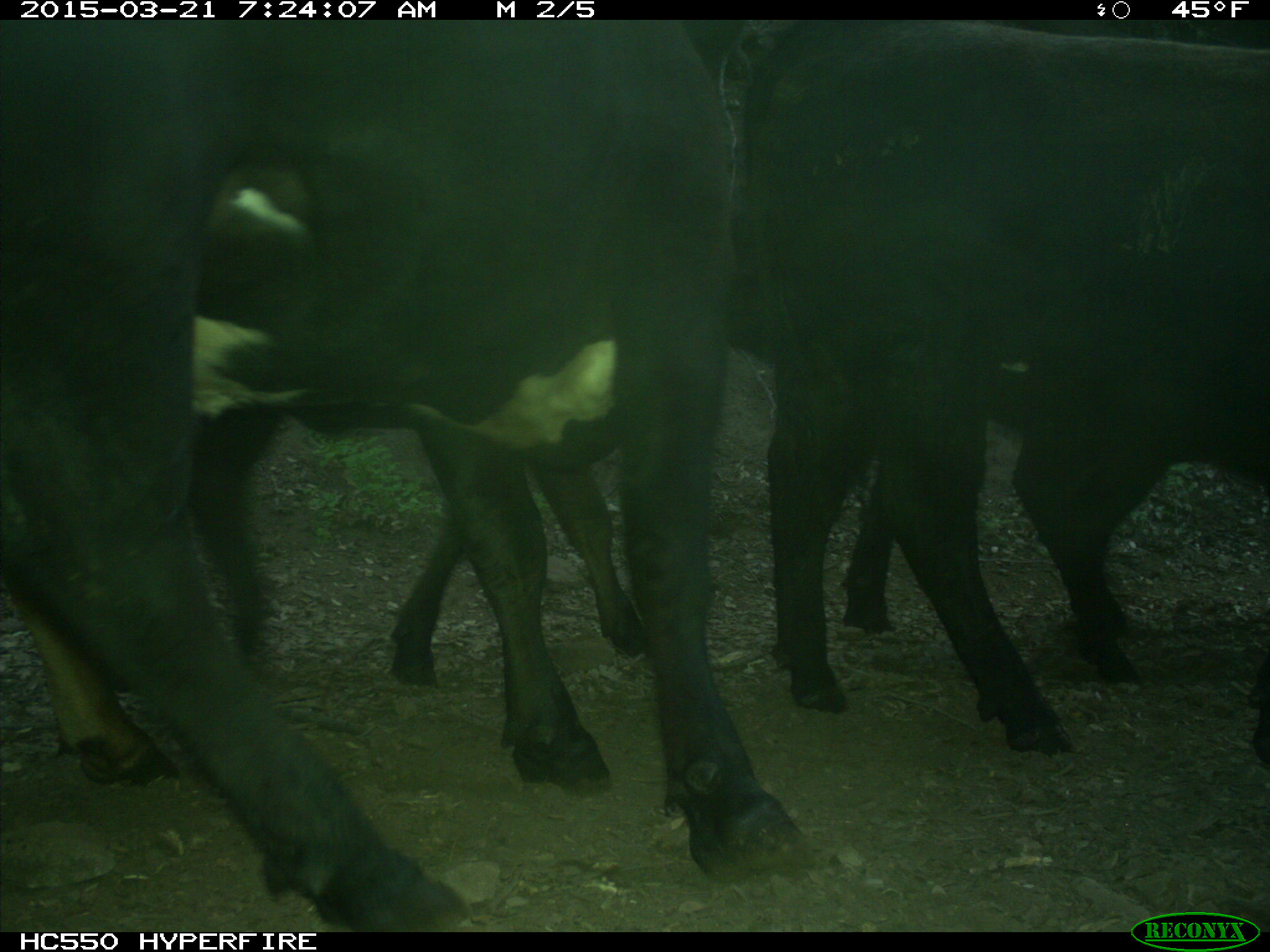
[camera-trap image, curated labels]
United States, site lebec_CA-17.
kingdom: Animalia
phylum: Chordata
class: Mammalia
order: Artiodactyla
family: Bovidae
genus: Bos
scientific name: Bos taurus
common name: domestic cow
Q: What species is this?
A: Bos taurus (domestic cow).